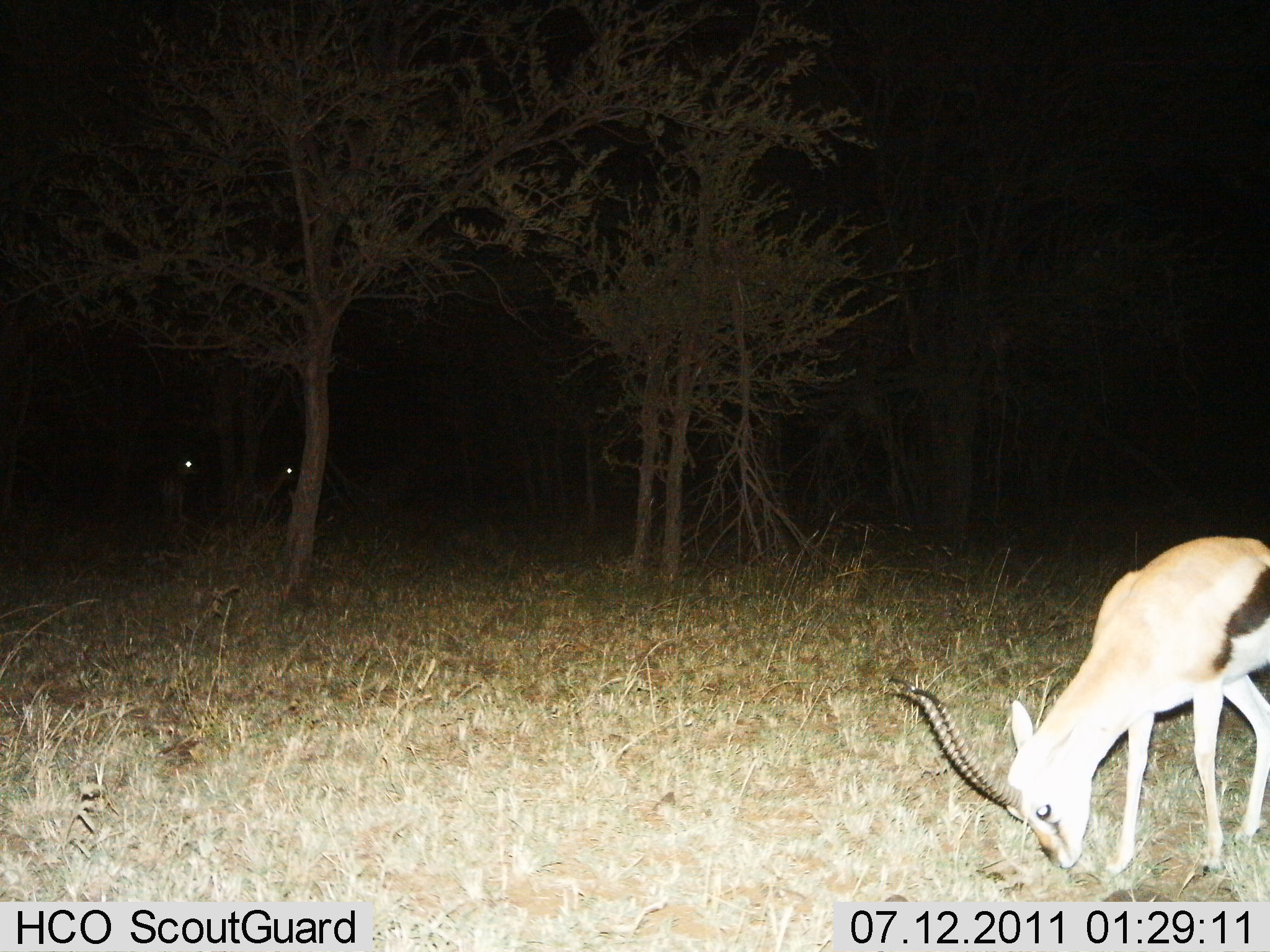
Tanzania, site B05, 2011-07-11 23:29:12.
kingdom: Animalia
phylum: Chordata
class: Mammalia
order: Artiodactyla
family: Bovidae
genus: Eudorcas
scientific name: Eudorcas thomsonii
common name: thomson's gazelle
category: gazellethomsons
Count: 1.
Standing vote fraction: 17%.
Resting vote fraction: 0%.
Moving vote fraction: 0%.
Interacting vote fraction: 0%.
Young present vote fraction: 0%.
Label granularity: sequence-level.